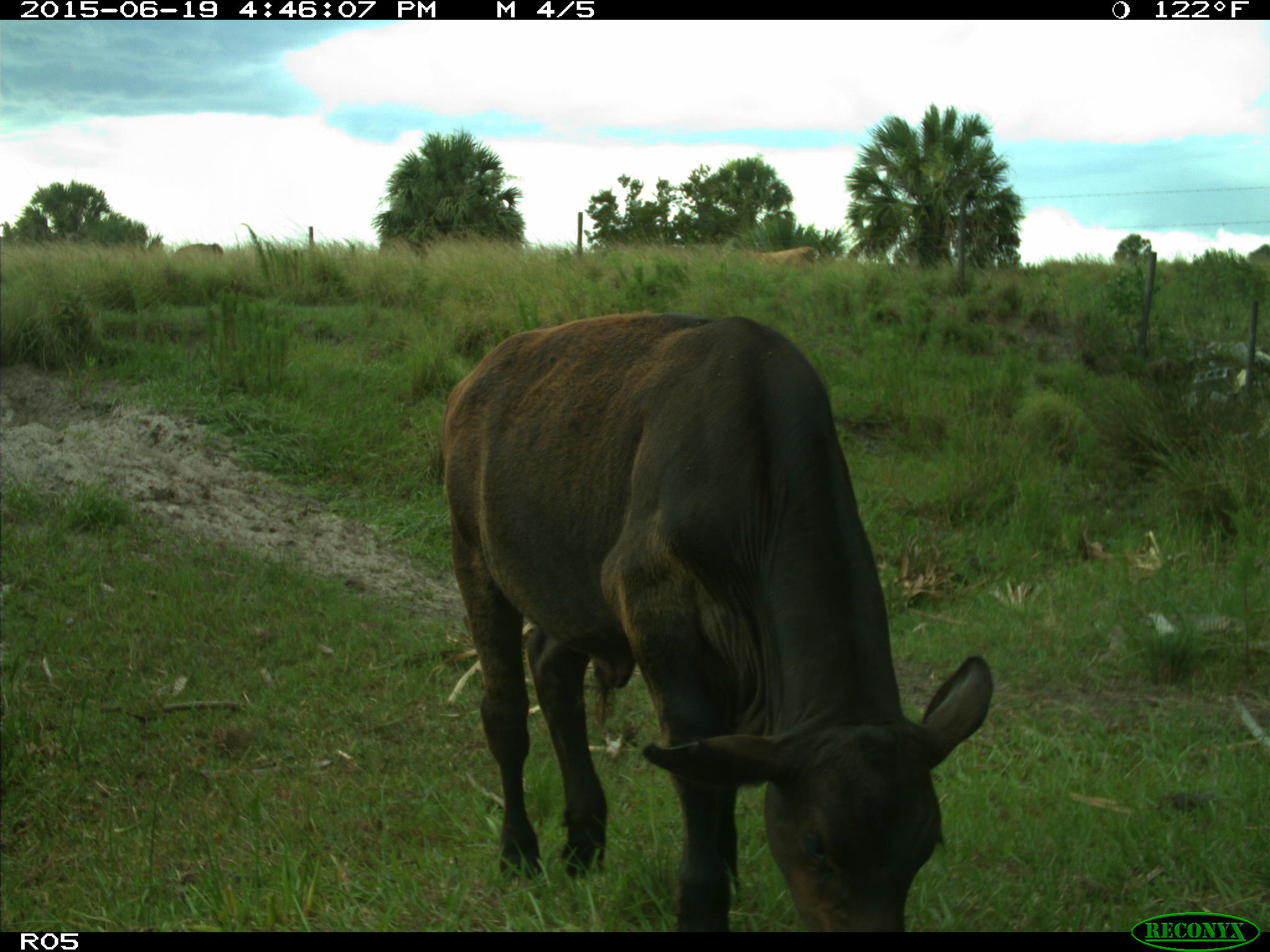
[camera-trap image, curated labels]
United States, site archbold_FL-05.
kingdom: Animalia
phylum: Chordata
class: Mammalia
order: Artiodactyla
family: Bovidae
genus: Bos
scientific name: Bos taurus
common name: domestic cow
Bos taurus (domestic cow).